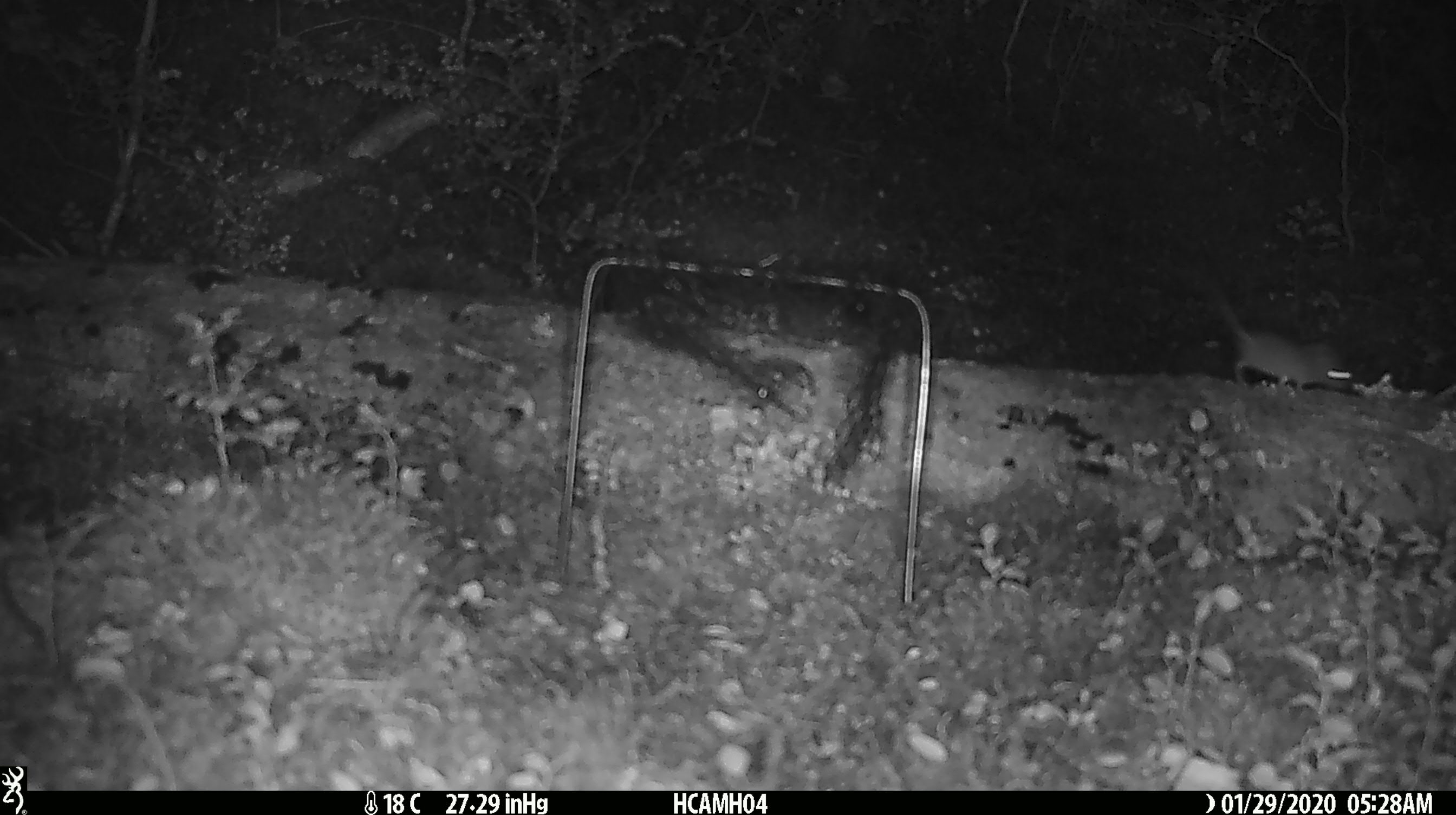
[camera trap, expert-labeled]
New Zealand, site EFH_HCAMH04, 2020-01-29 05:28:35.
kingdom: Animalia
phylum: Chordata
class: Mammalia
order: Rodentia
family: Muridae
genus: Mus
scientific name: Mus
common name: mouse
Mouse (Mus).